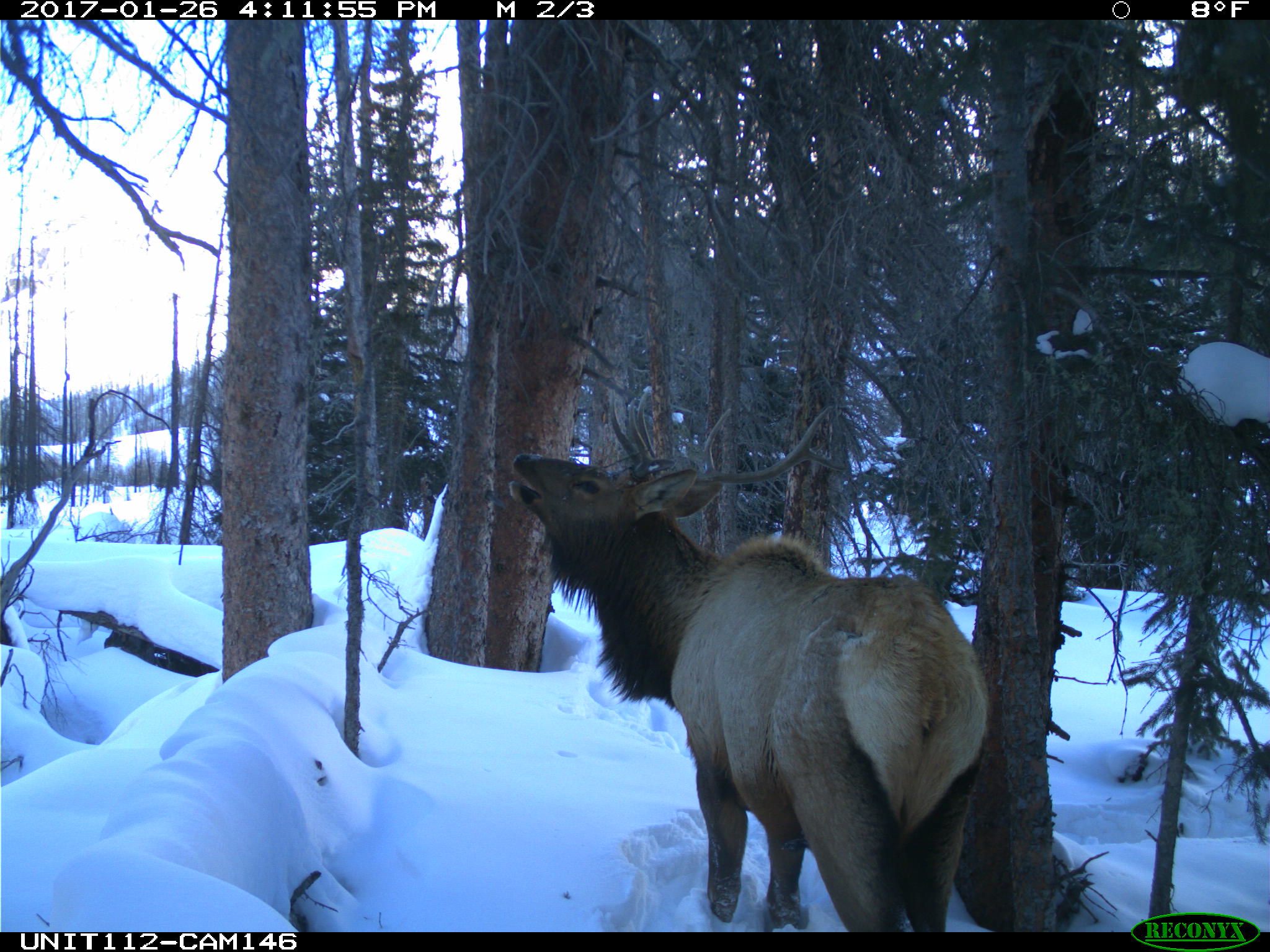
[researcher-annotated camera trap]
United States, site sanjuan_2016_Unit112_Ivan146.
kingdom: Animalia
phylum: Chordata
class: Mammalia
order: Artiodactyla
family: Cervidae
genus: Cervus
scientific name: Cervus elaphus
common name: red deer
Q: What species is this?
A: Cervus elaphus (red deer).